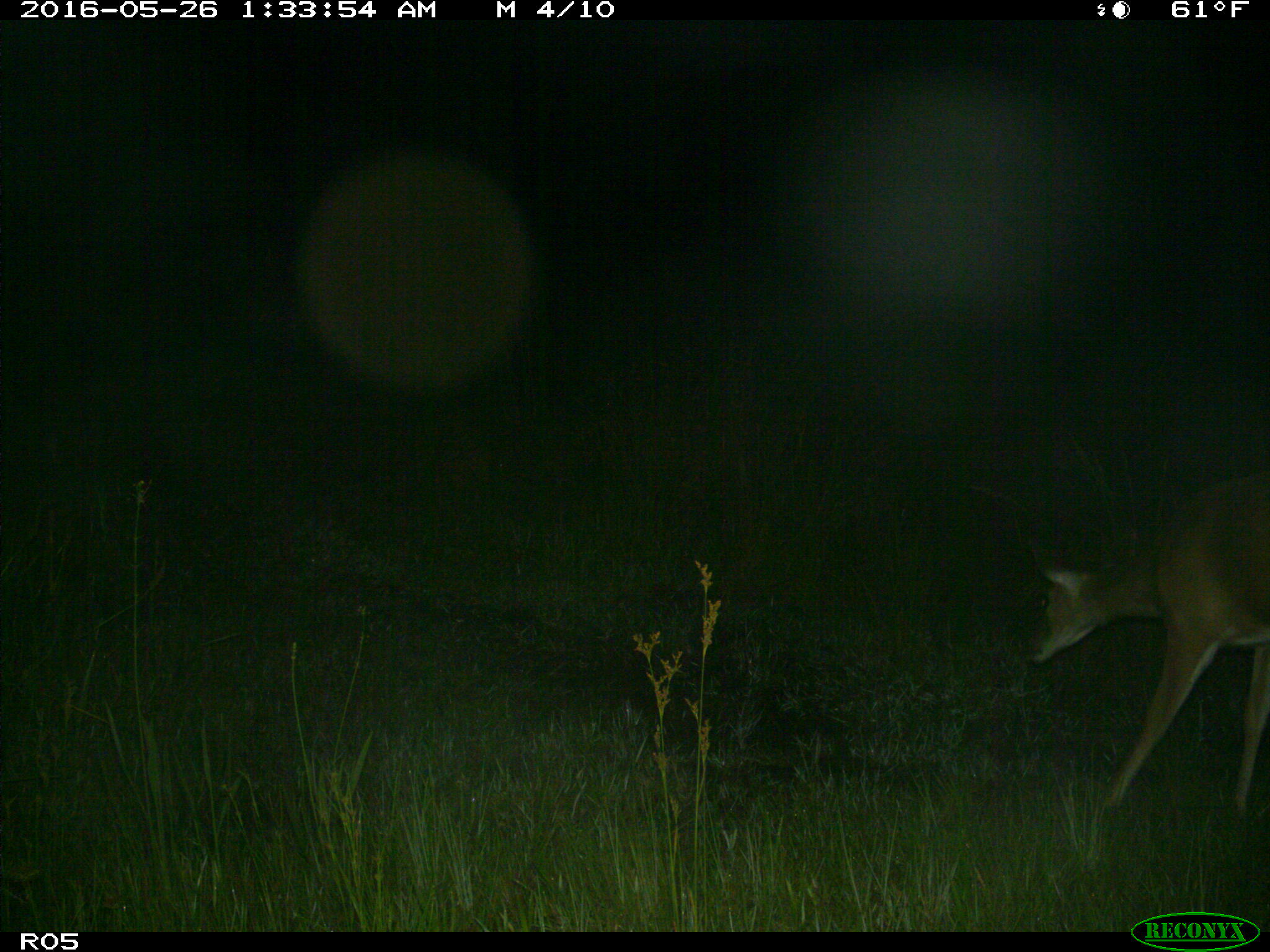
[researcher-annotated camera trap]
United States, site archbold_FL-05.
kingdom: Animalia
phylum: Chordata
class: Mammalia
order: Artiodactyla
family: Cervidae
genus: Odocoileus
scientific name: Odocoileus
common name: deer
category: unidentified deer